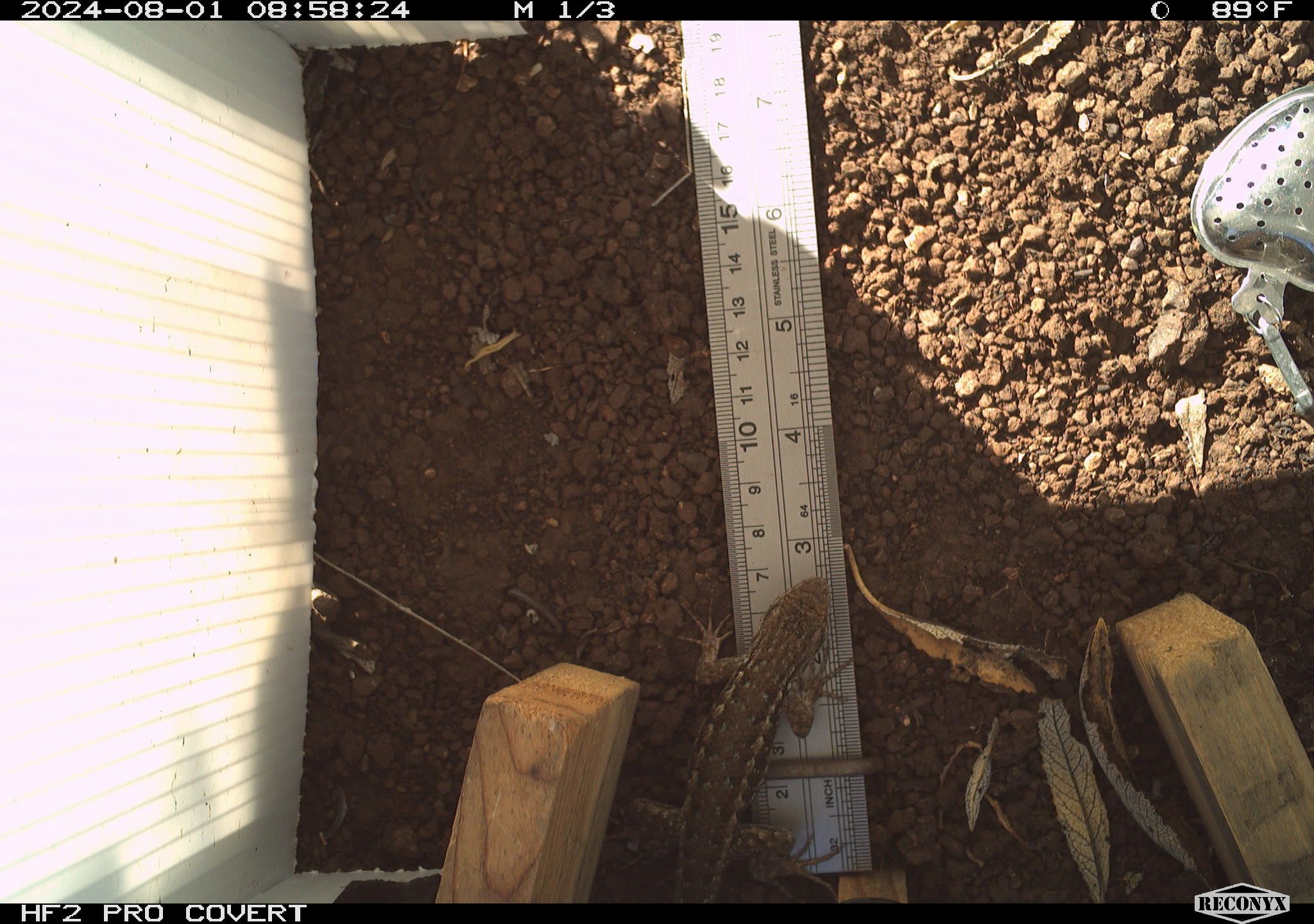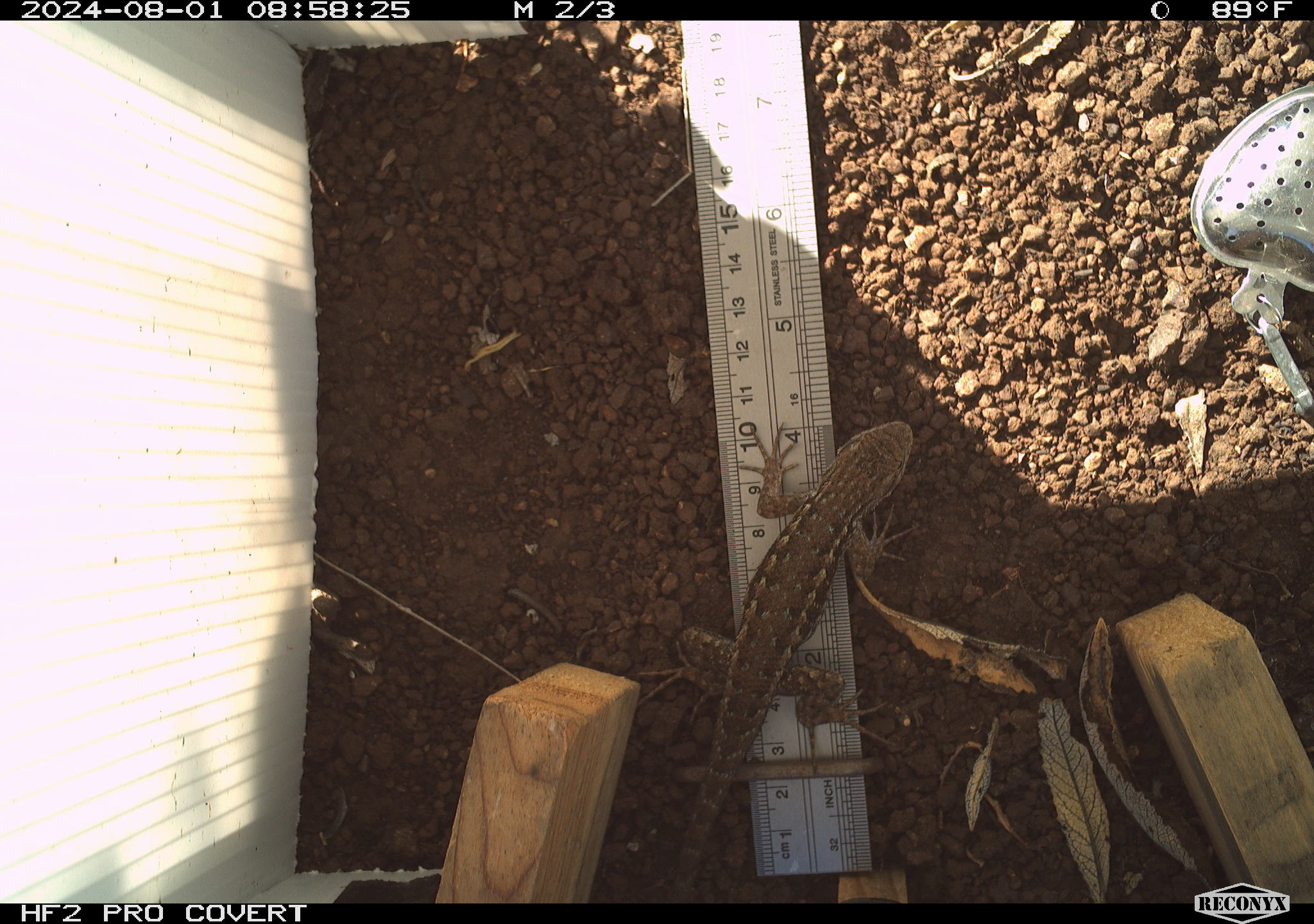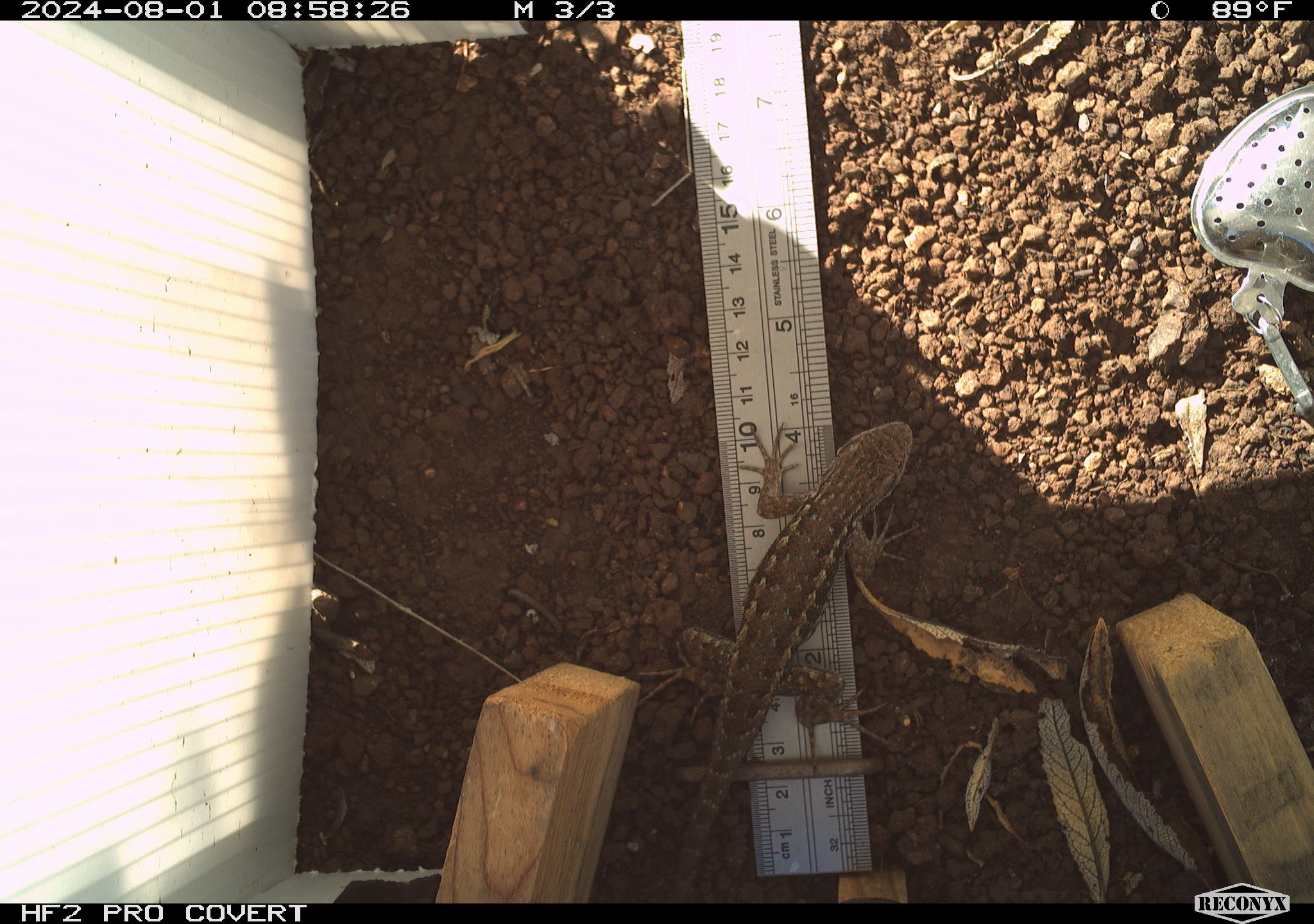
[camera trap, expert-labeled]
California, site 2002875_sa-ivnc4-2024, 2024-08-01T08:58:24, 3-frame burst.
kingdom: Animalia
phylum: Chordata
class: Reptilia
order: Squamata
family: Phrynosomatidae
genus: Sceloporus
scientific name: Sceloporus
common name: spiny lizards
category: sceloporus species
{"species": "sceloporus species (spiny lizards) (Sceloporus)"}